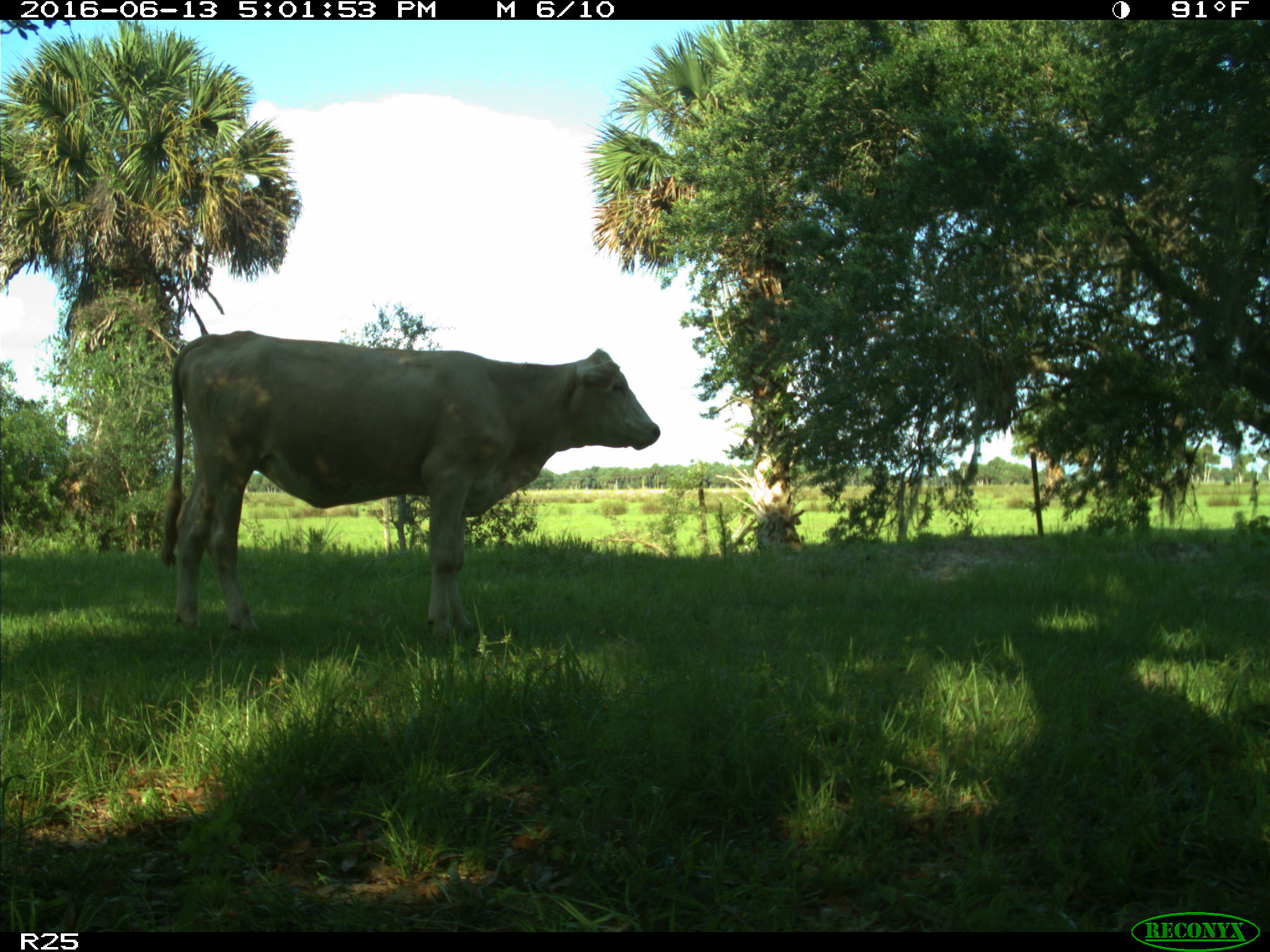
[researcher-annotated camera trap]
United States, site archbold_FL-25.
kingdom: Animalia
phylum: Chordata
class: Mammalia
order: Artiodactyla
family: Bovidae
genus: Bos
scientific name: Bos taurus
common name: domestic cow